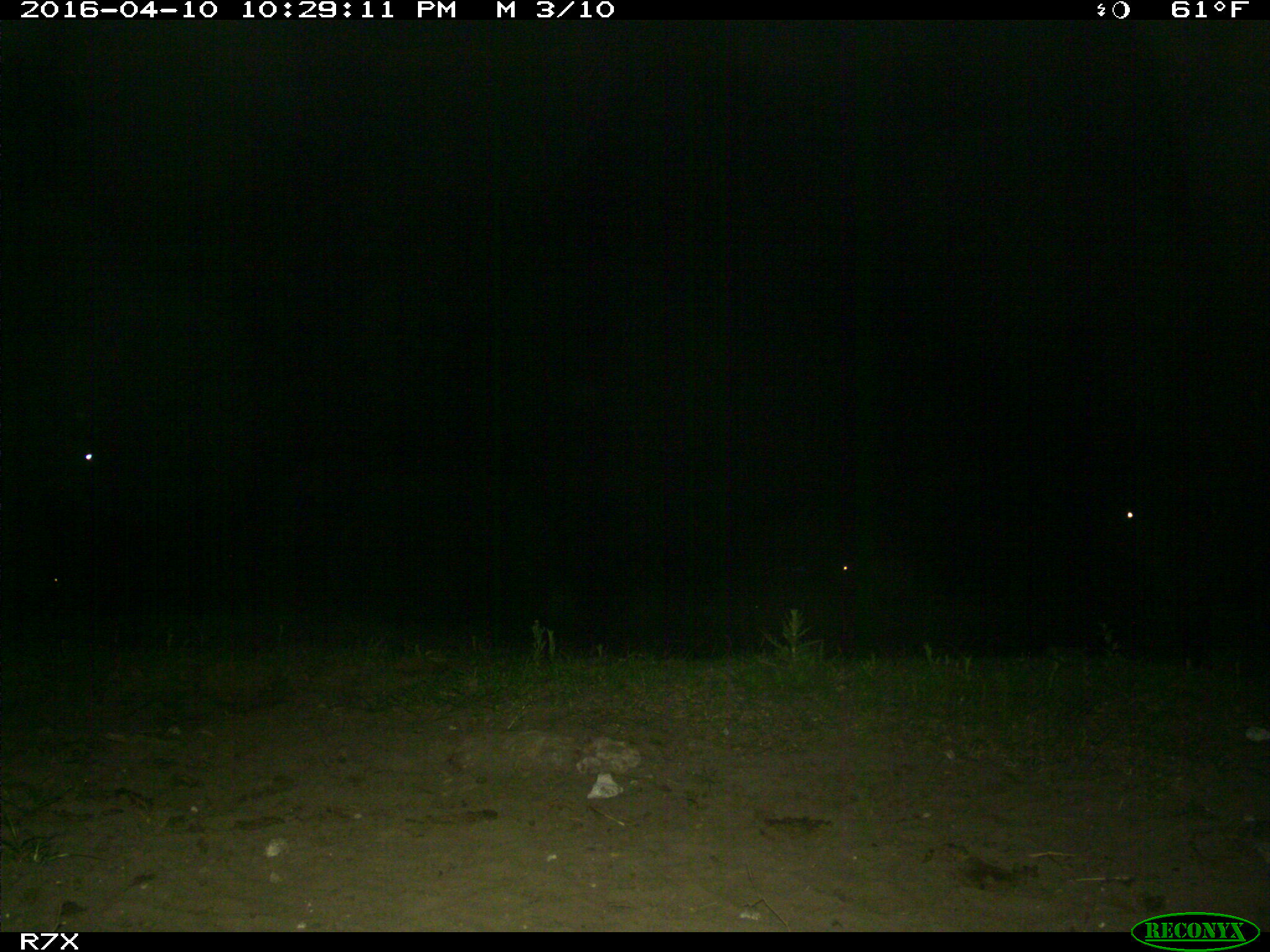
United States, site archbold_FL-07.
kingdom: Animalia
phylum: Chordata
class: Mammalia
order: Artiodactyla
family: Bovidae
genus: Bos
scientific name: Bos taurus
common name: domestic cow